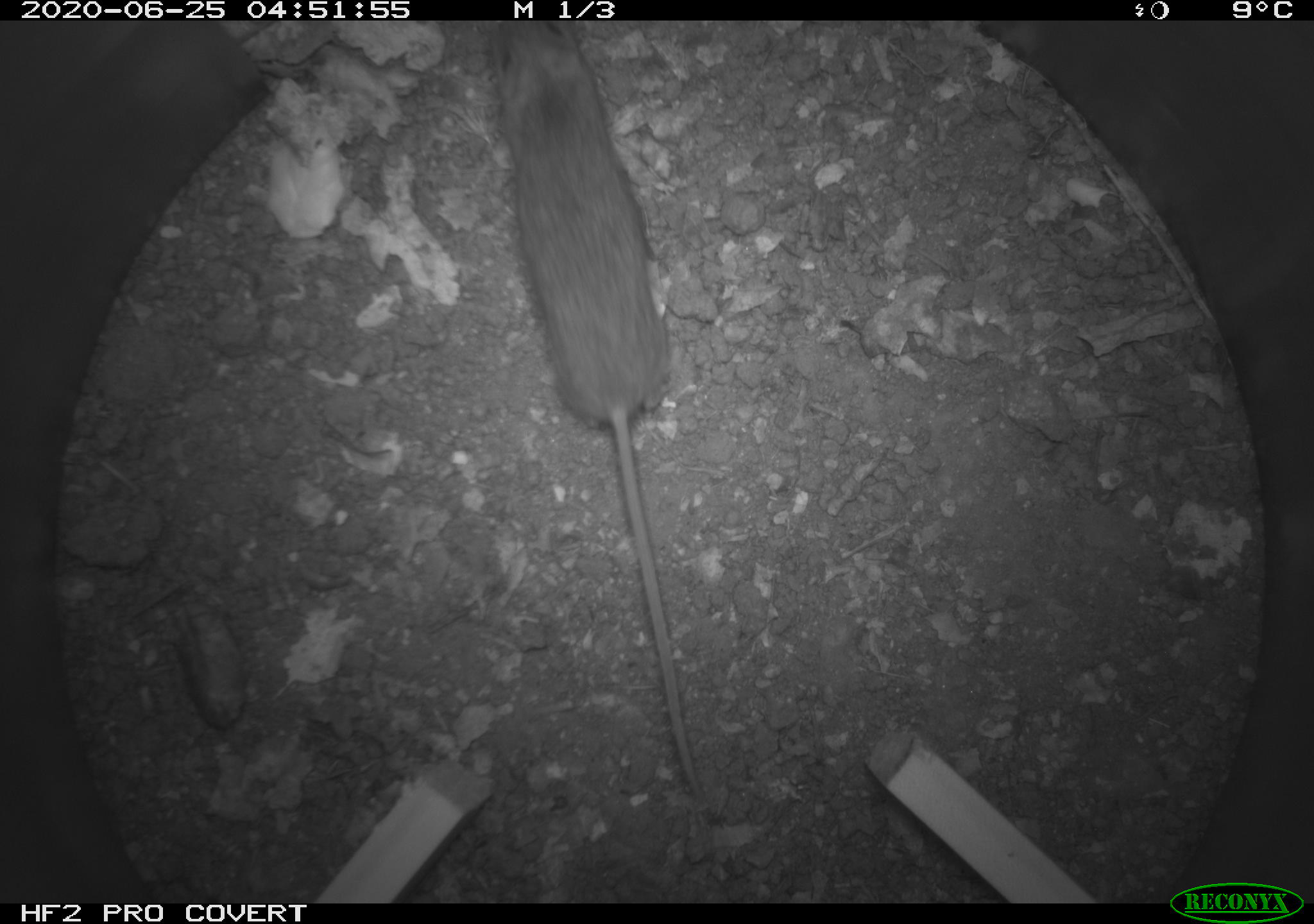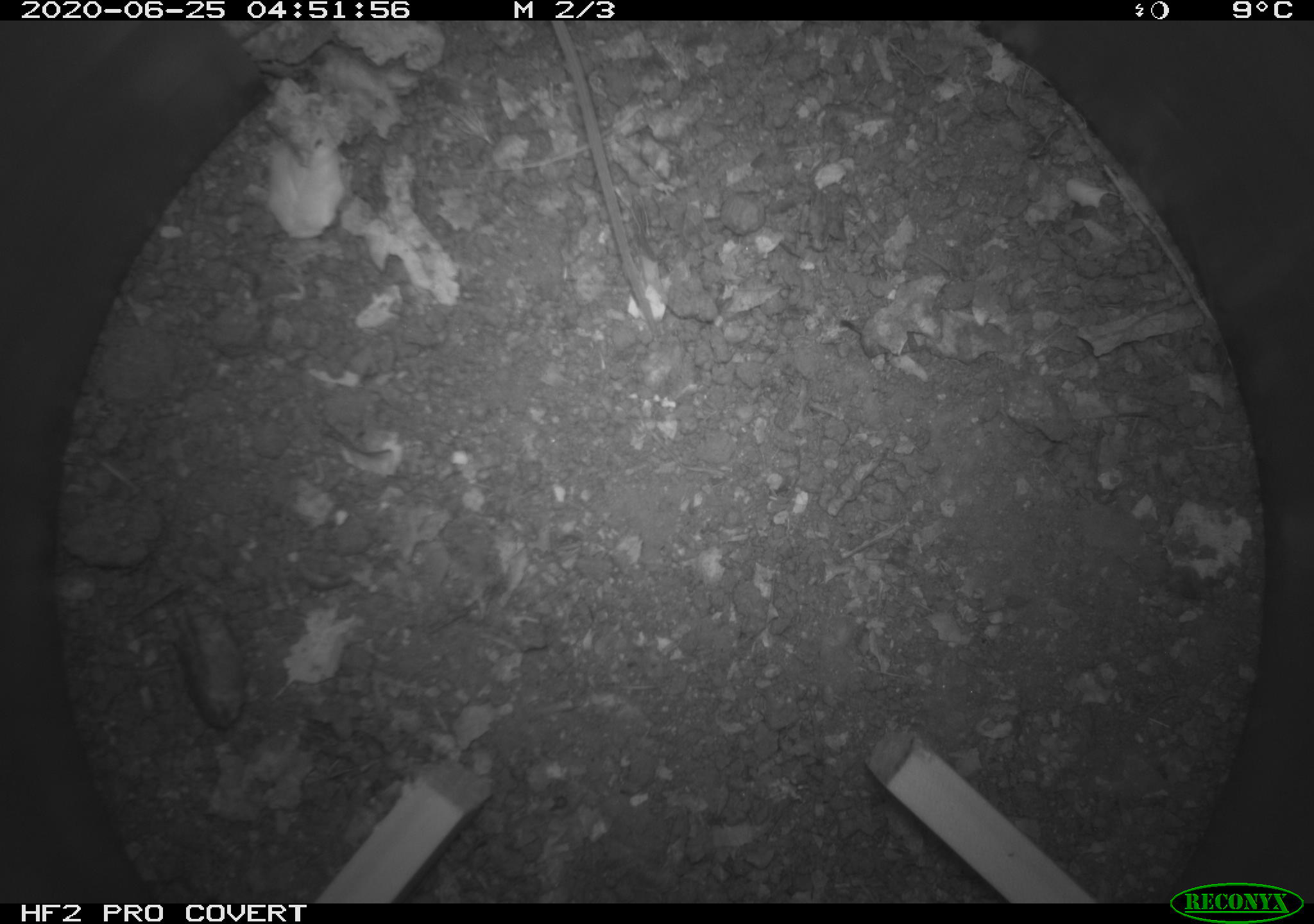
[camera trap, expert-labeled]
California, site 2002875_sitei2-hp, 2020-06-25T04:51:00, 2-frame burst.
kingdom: Animalia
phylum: Chordata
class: Mammalia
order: Rodentia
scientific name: Rodentia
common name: mouse species